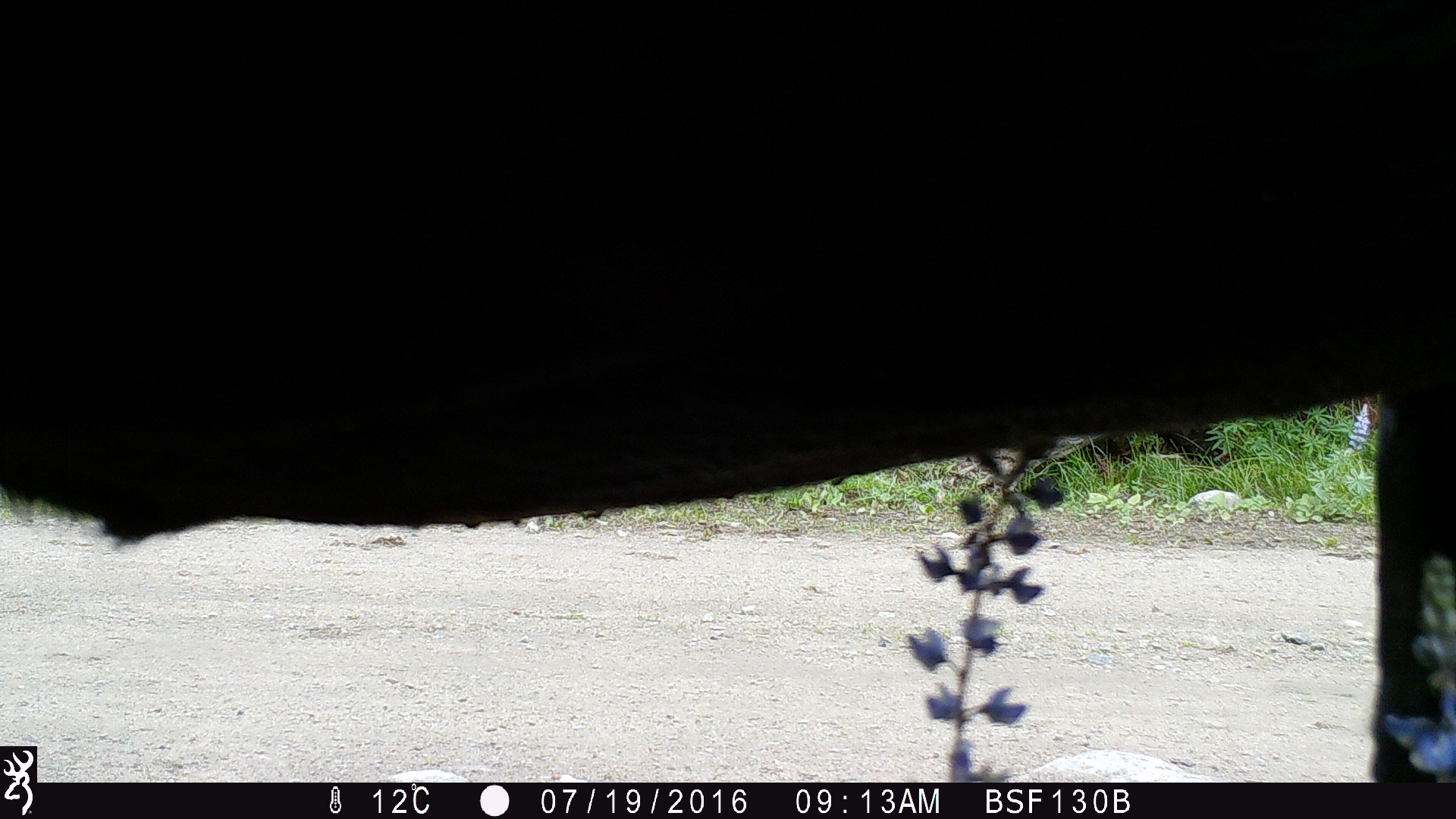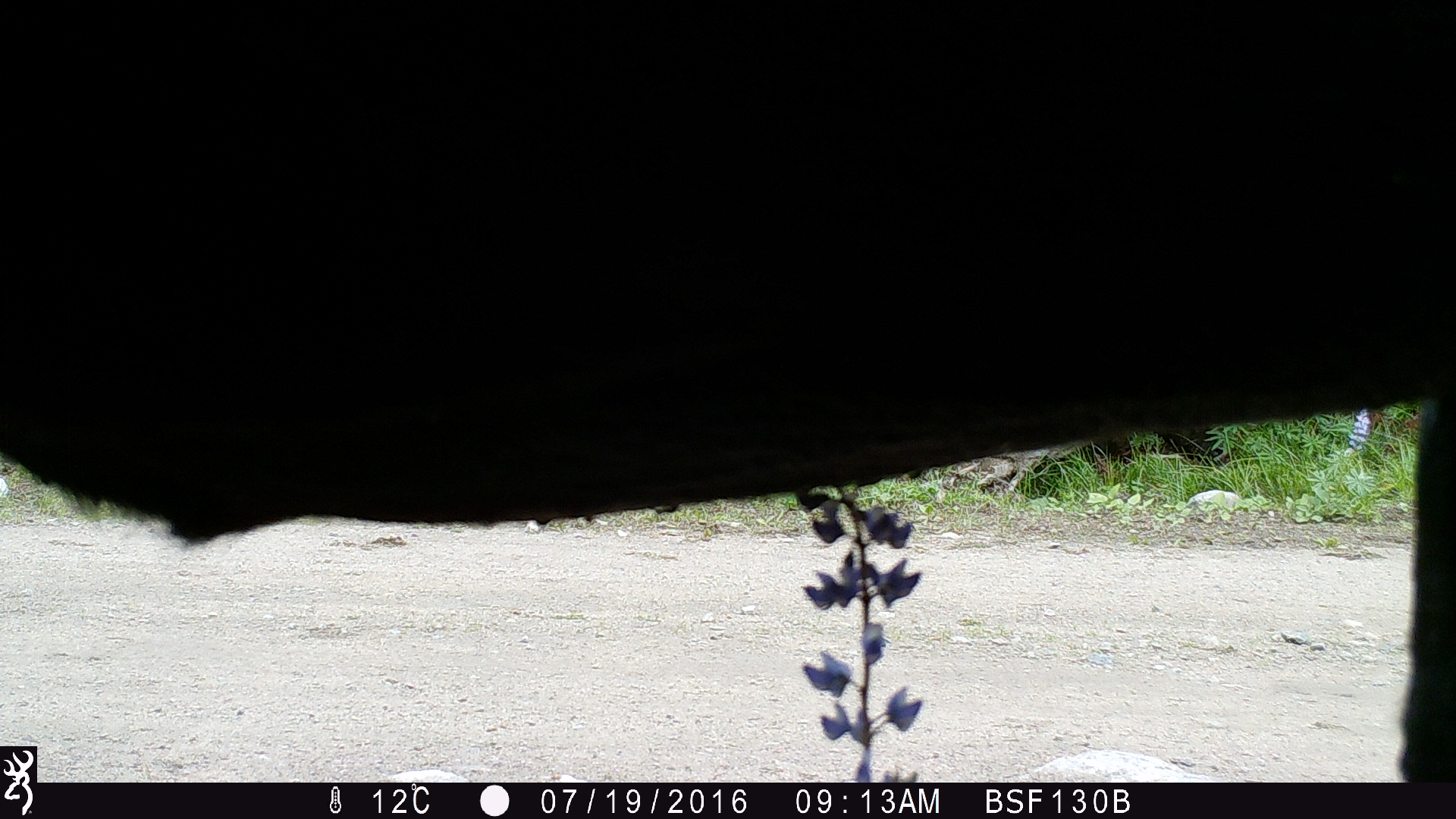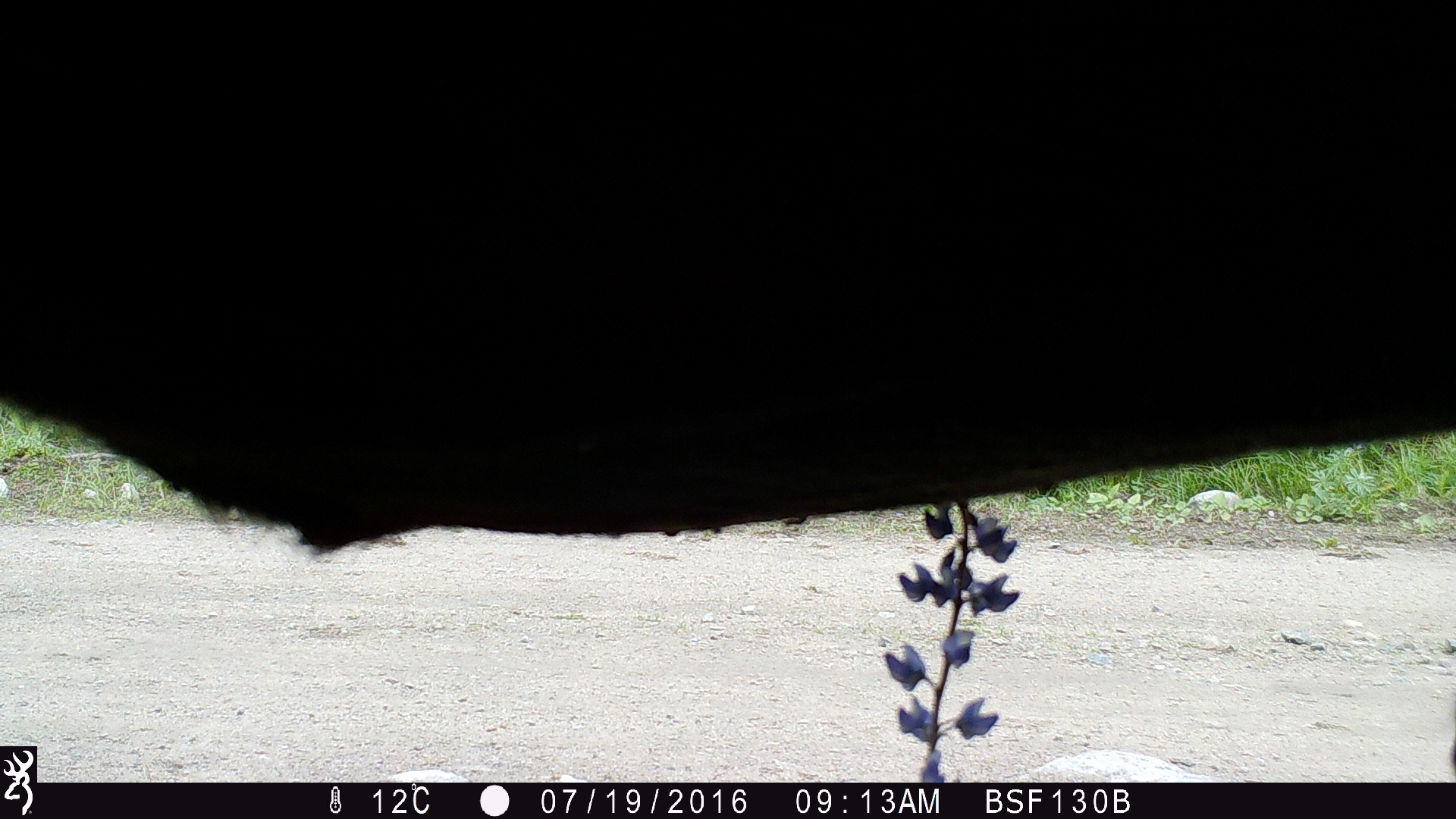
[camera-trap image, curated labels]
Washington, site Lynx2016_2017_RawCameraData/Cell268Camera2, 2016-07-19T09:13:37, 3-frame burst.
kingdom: Animalia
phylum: Chordata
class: Mammalia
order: Artiodactyla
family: Bovidae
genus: Bos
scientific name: Bos taurus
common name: domestic cattle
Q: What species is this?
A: Domestic cattle (Bos taurus).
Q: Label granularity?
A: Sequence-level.